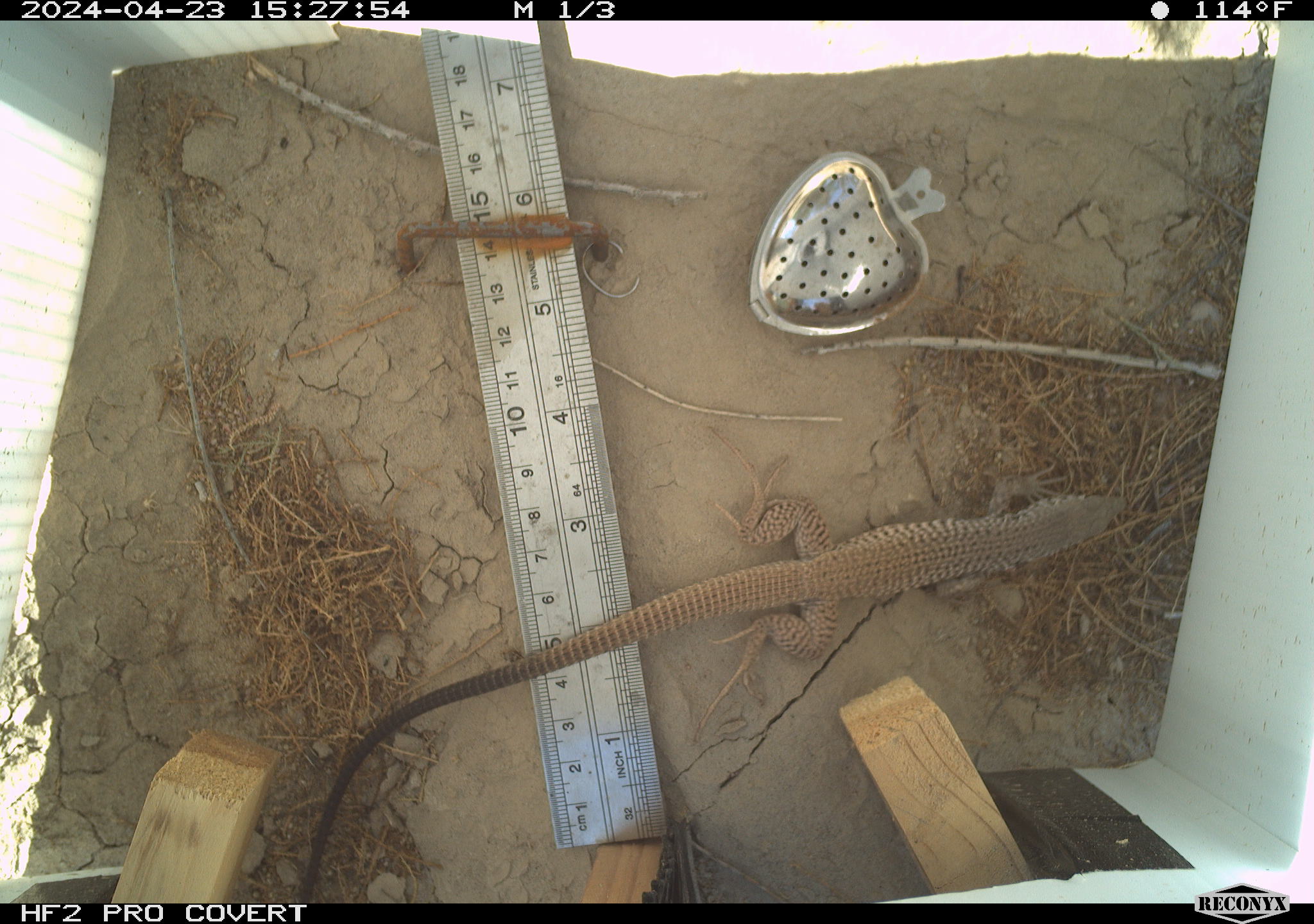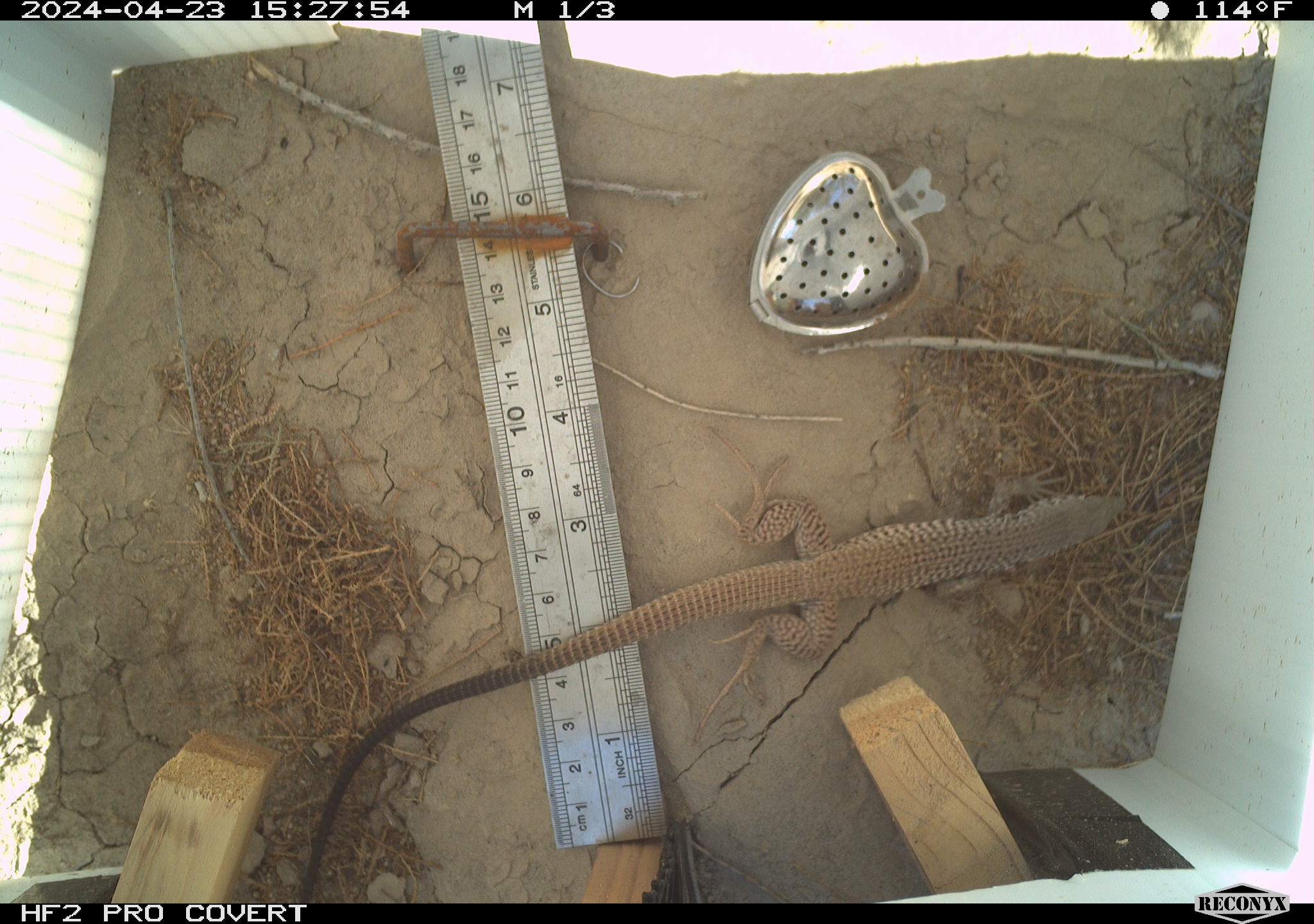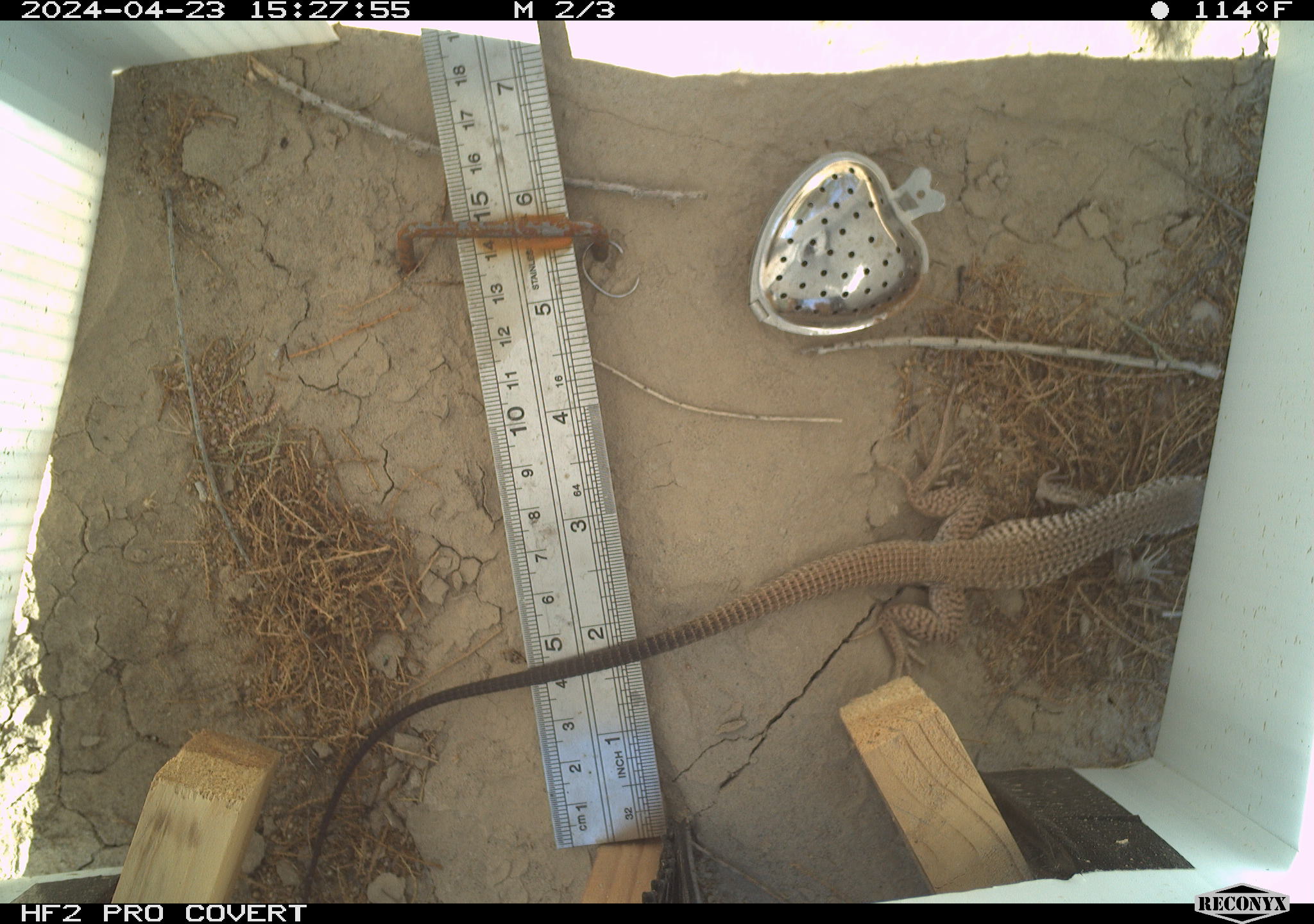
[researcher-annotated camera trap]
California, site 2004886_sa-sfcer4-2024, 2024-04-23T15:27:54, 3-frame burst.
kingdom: Animalia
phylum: Chordata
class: Reptilia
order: Squamata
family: Teiidae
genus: Aspidoscelis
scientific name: Aspidoscelis tigris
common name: western whiptail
Western whiptail (Aspidoscelis tigris).